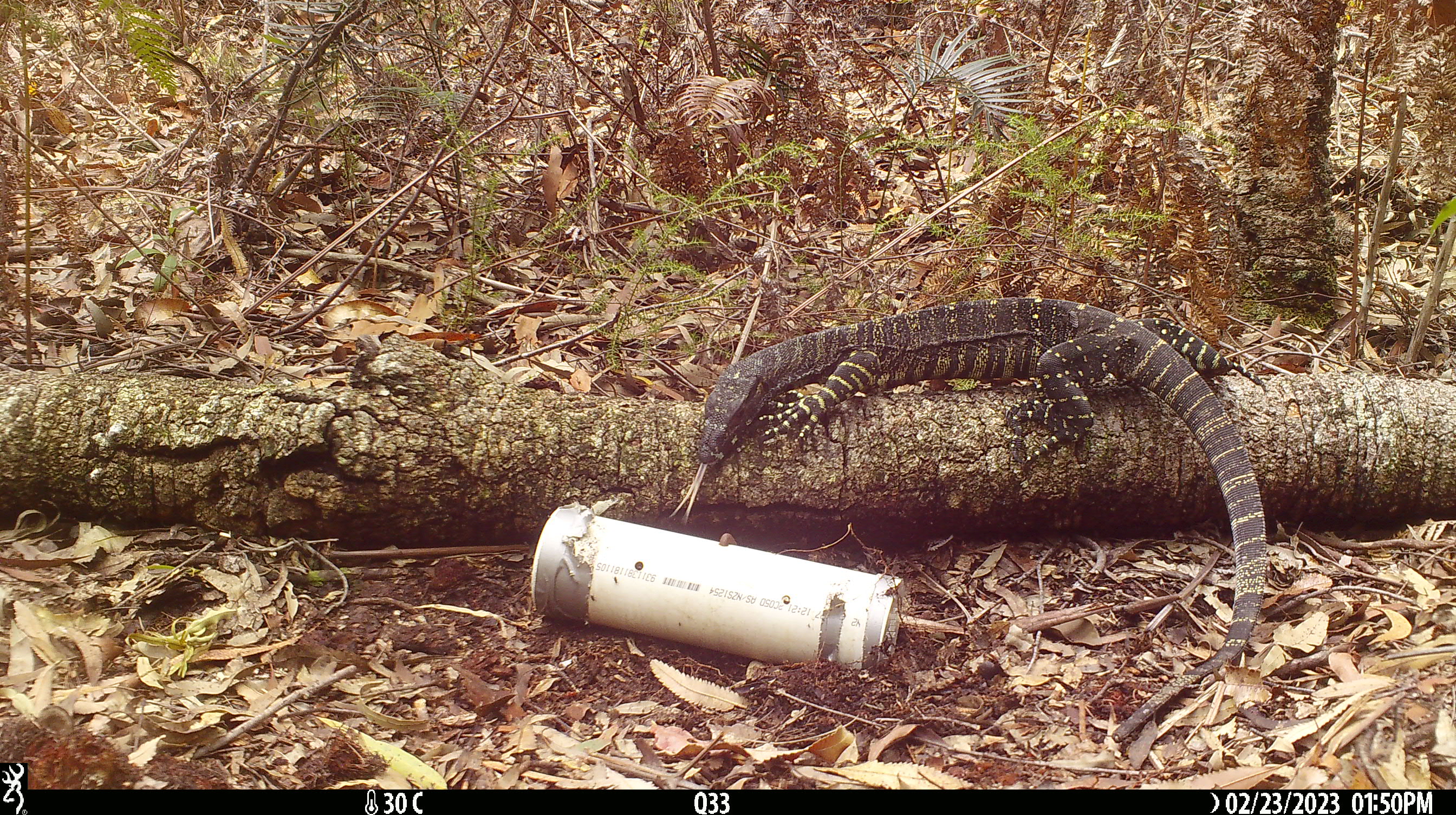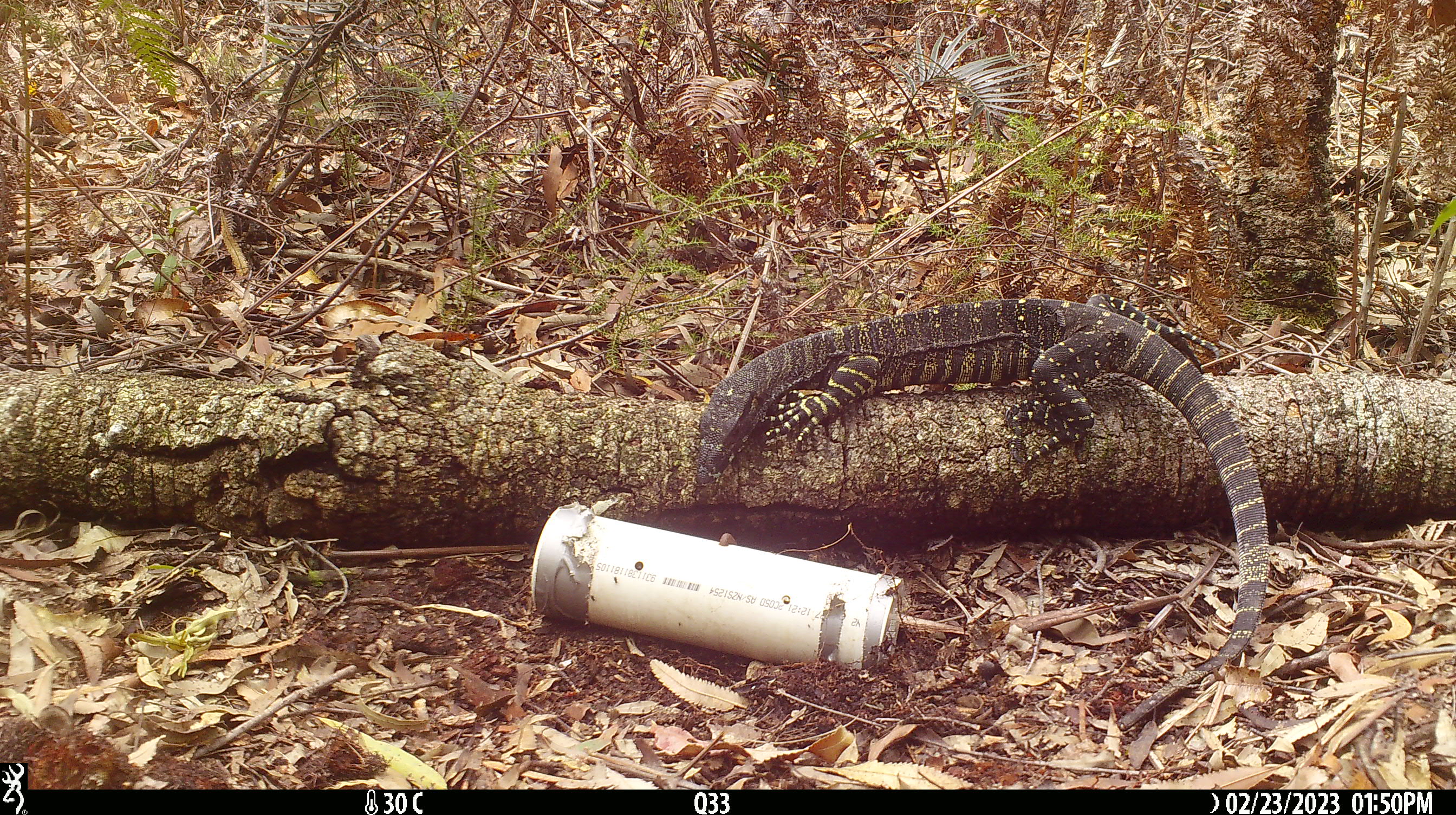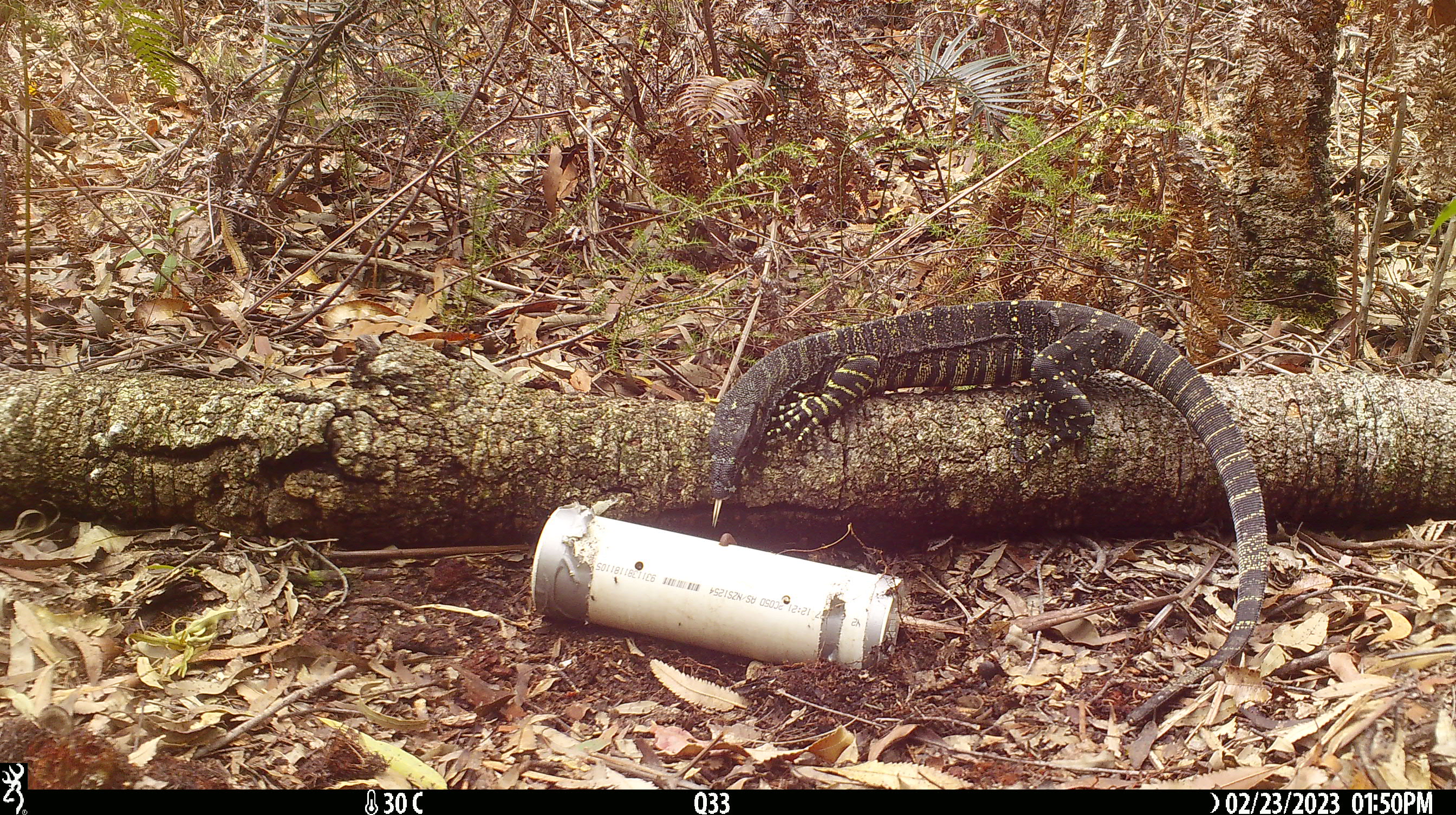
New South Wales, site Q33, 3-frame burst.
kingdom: Animalia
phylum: Chordata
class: Reptilia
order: Squamata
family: Varanidae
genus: Varanus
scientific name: Varanus varius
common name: lace monitor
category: goanna